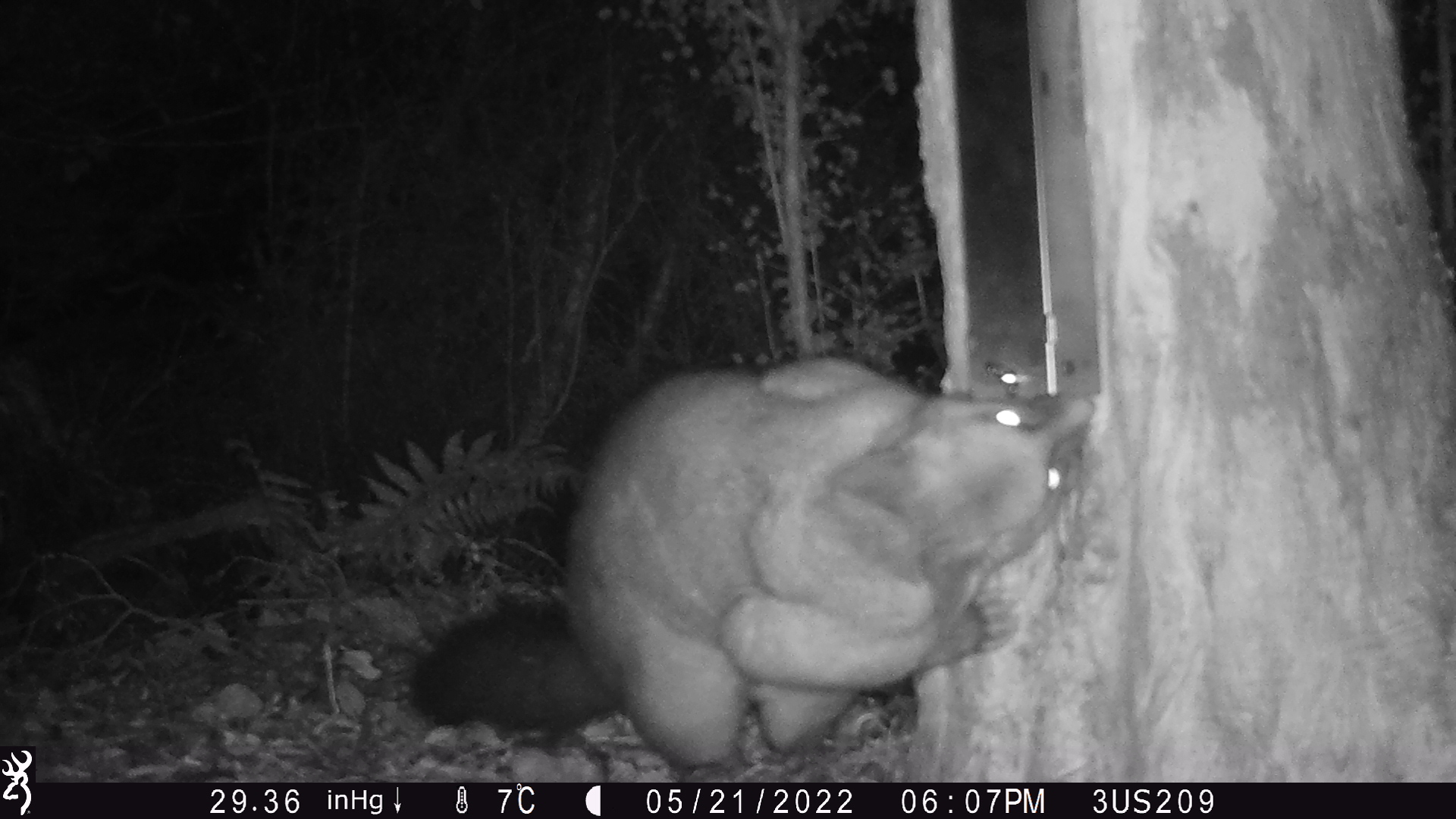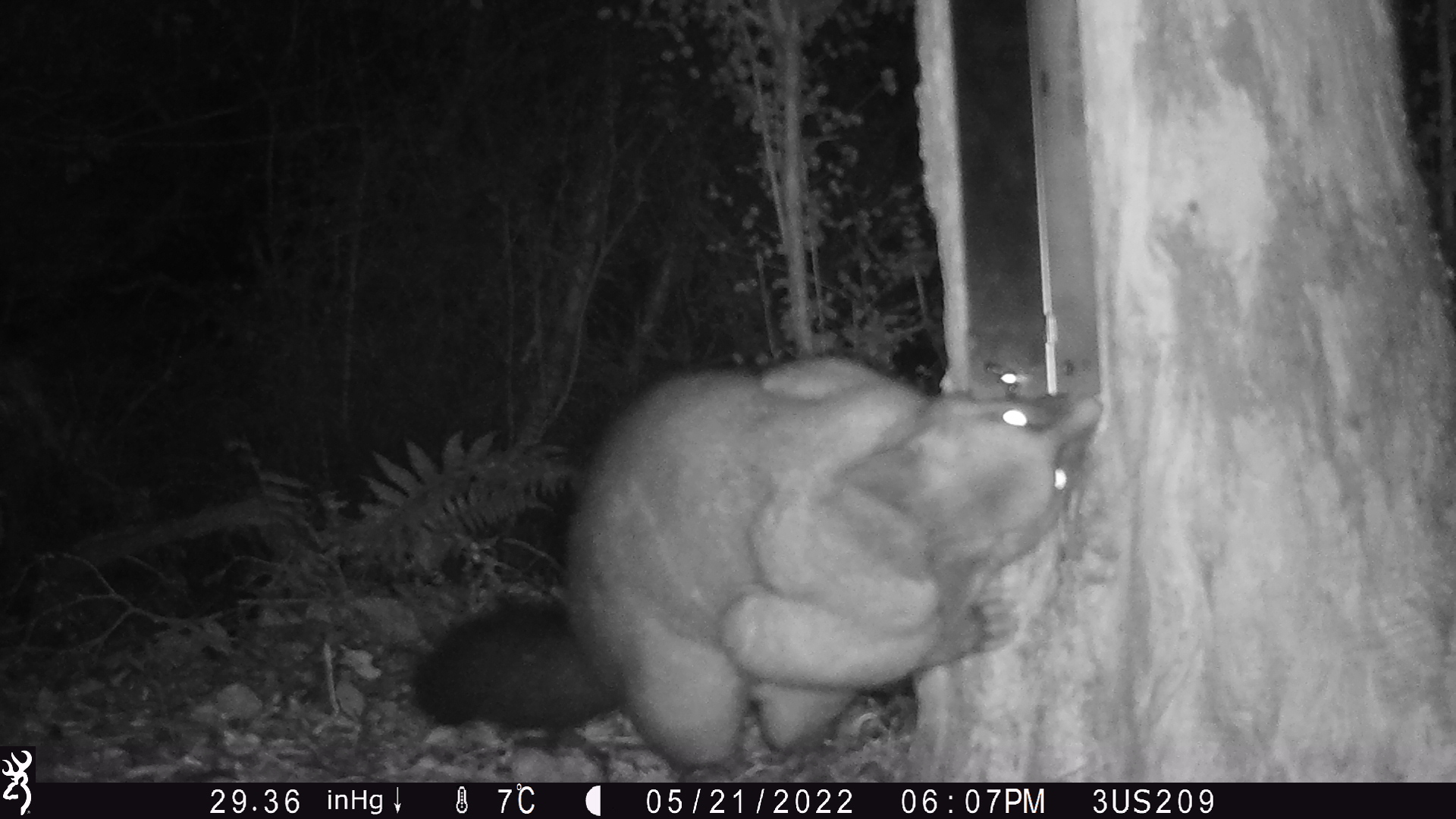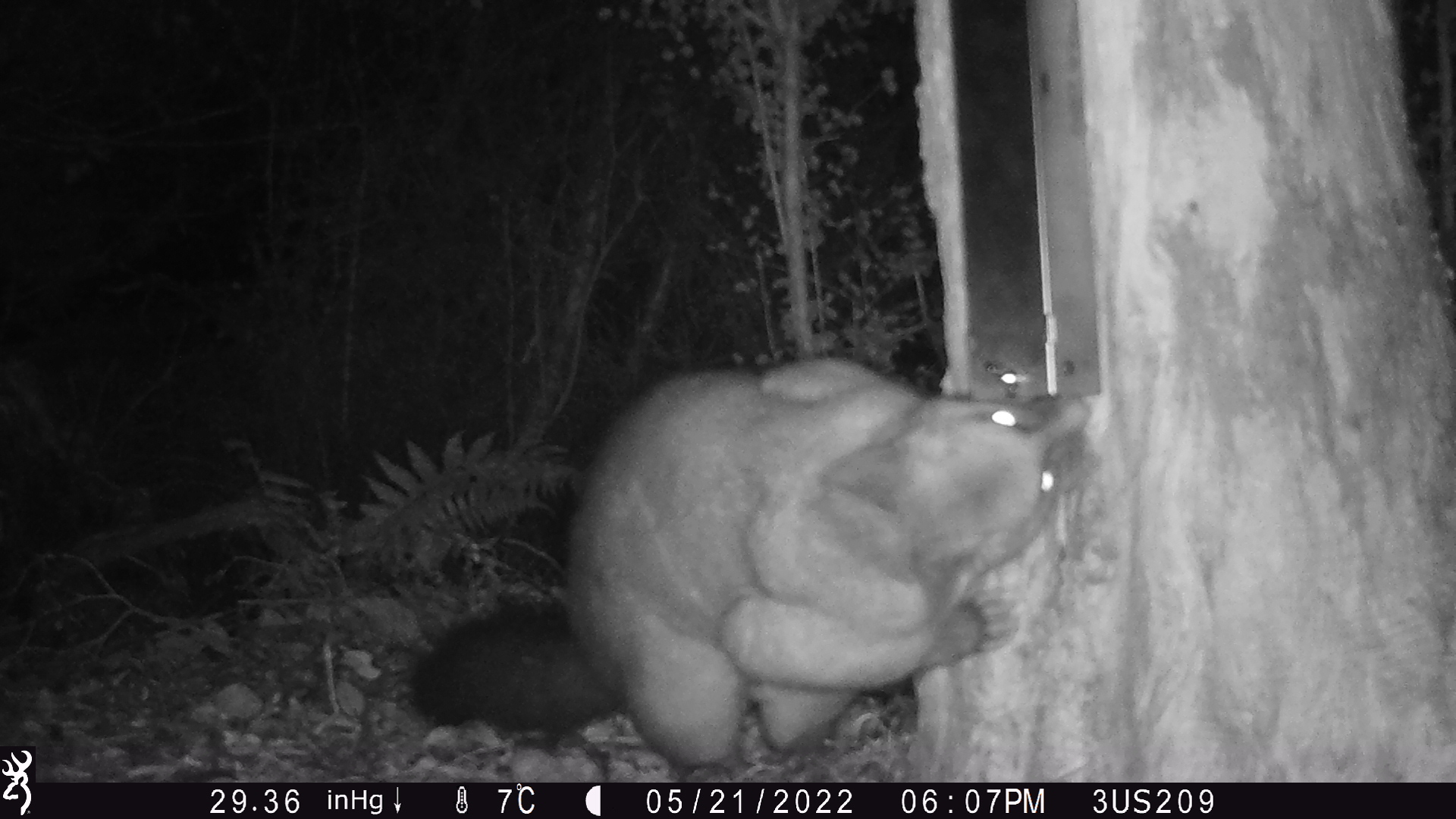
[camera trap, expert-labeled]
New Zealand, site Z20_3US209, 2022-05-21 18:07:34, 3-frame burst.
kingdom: Animalia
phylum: Chordata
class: Mammalia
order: Diprotodontia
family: Phalangeridae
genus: Trichosurus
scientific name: Trichosurus vulpecula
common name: common brushtail possum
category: possum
Possum (common brushtail possum) (Trichosurus vulpecula).